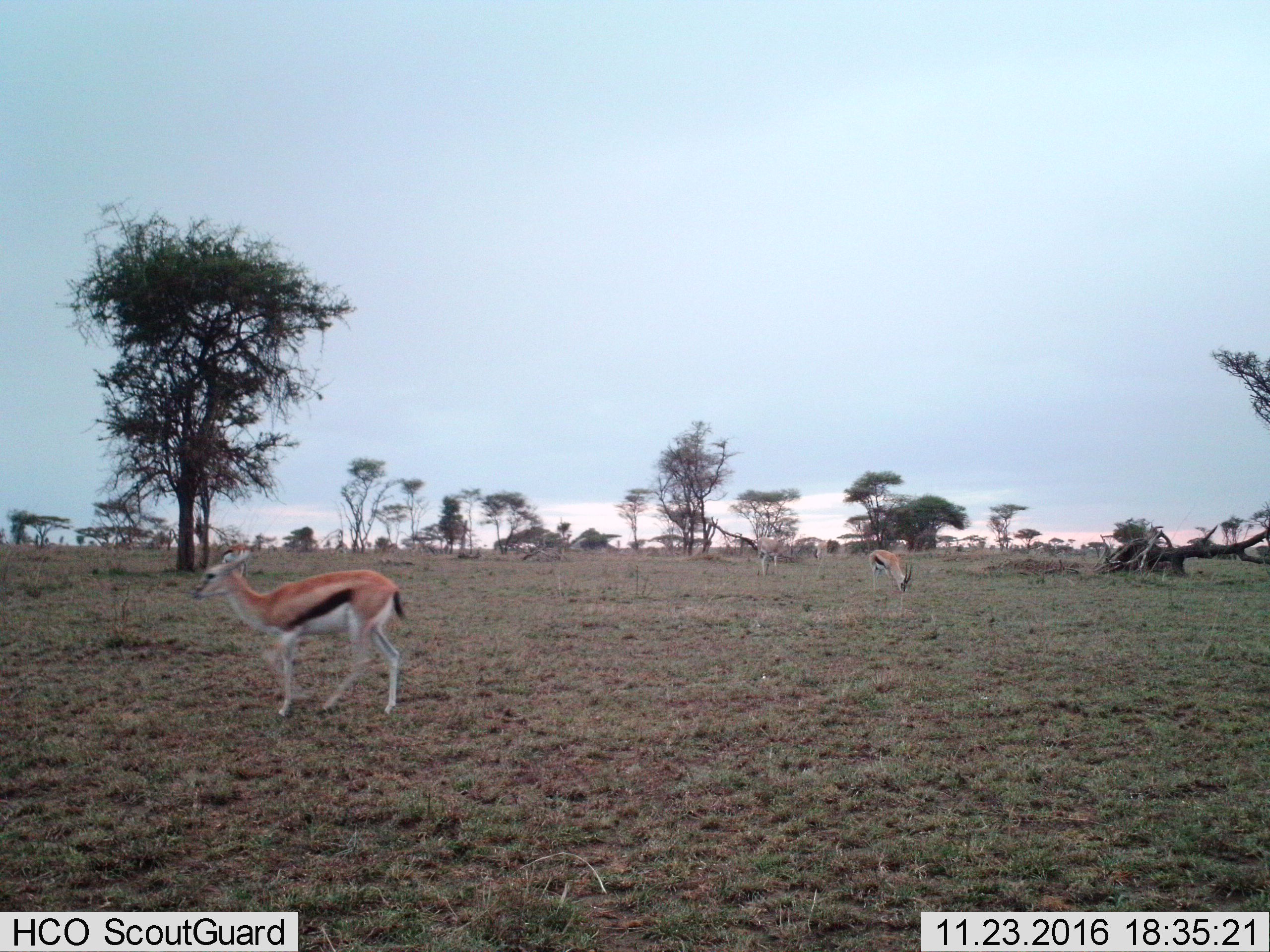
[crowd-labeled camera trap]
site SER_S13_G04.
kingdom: Animalia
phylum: Chordata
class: Mammalia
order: Artiodactyla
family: Bovidae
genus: Eudorcas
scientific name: Eudorcas thomsonii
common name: thomson's gazelle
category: gazellethomsons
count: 2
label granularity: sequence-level